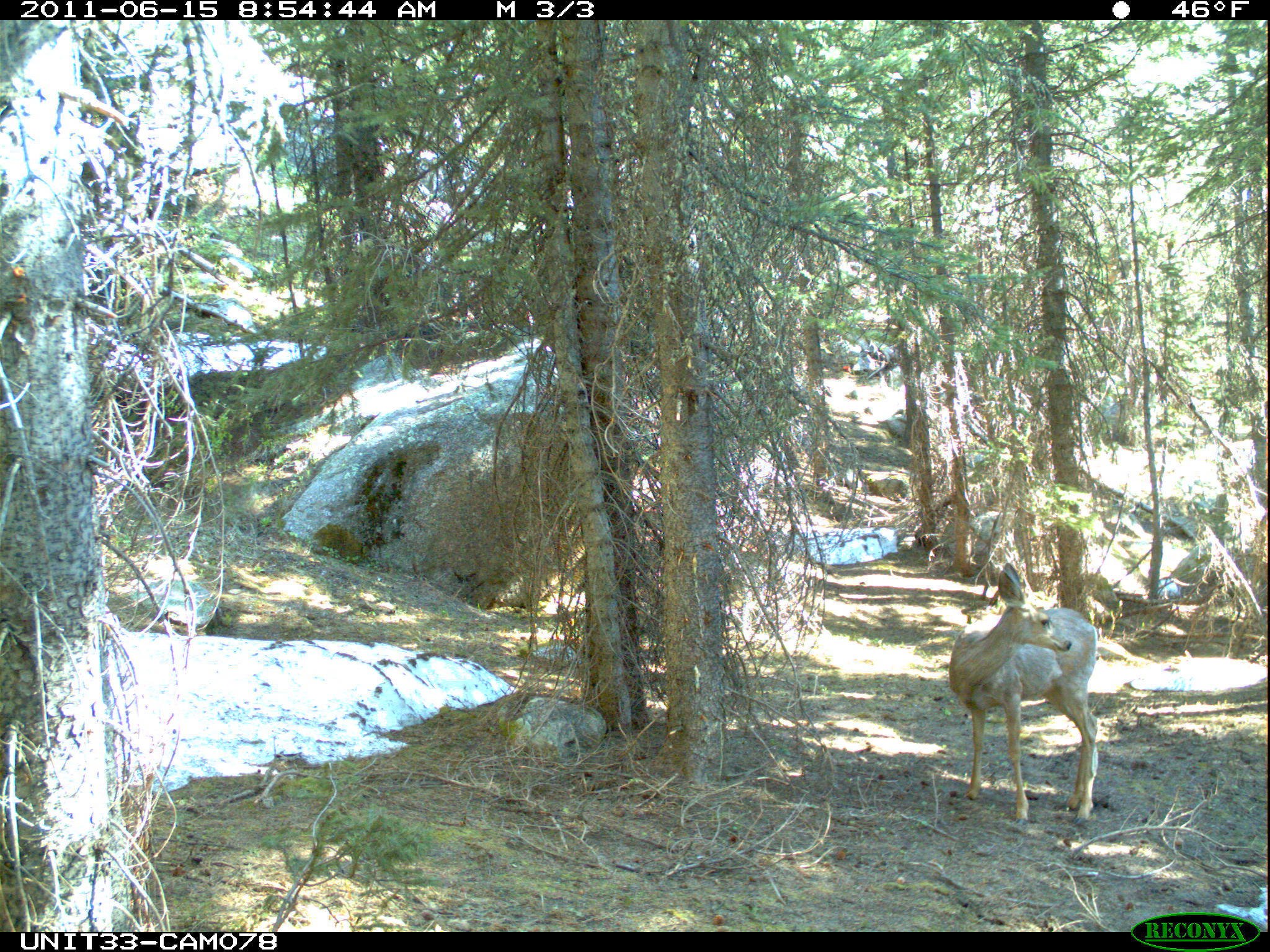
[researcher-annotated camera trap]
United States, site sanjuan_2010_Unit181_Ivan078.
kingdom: Animalia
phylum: Chordata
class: Mammalia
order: Artiodactyla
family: Cervidae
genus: Odocoileus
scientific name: Odocoileus hemionus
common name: mule deer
Odocoileus hemionus (mule deer).